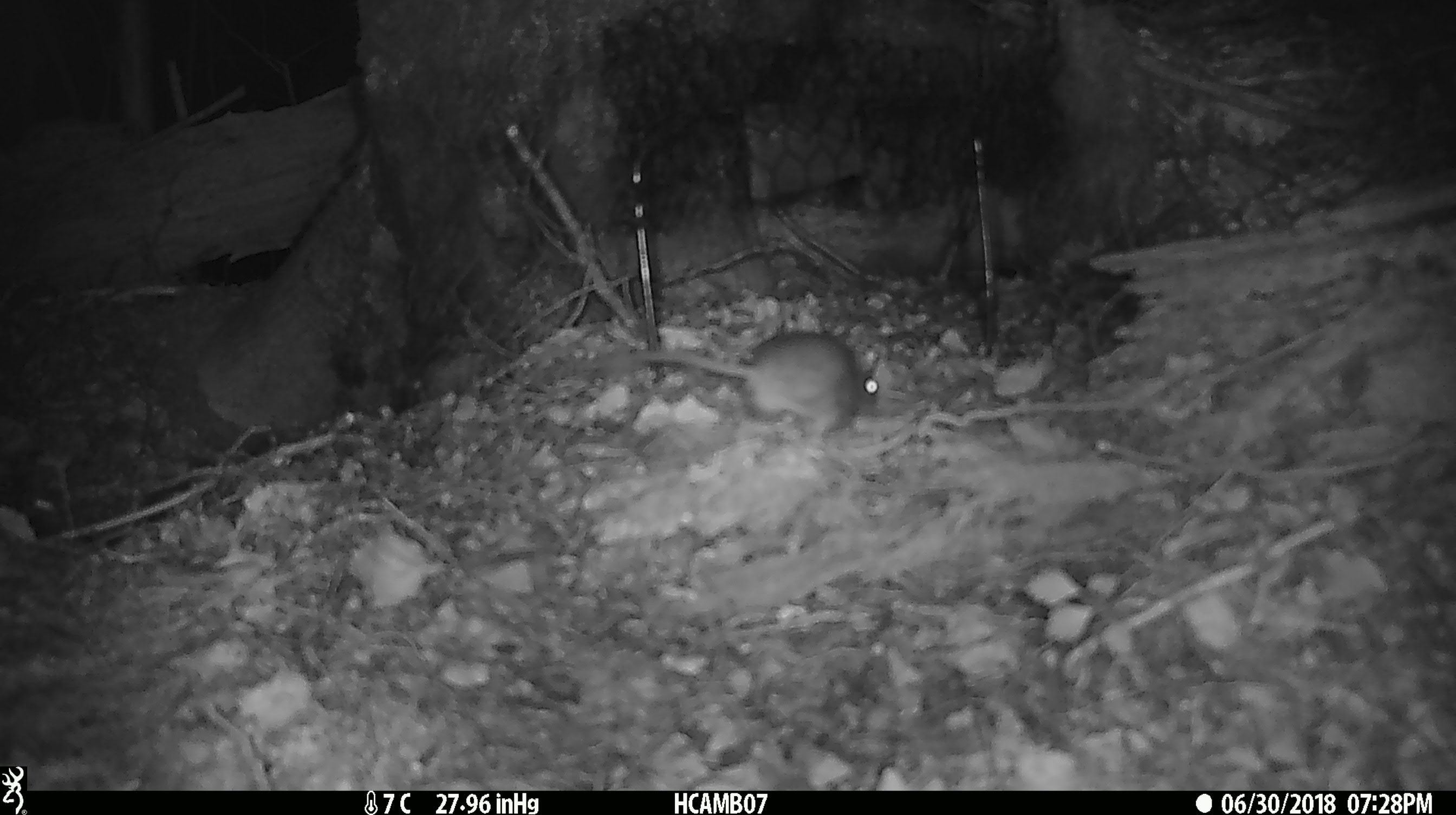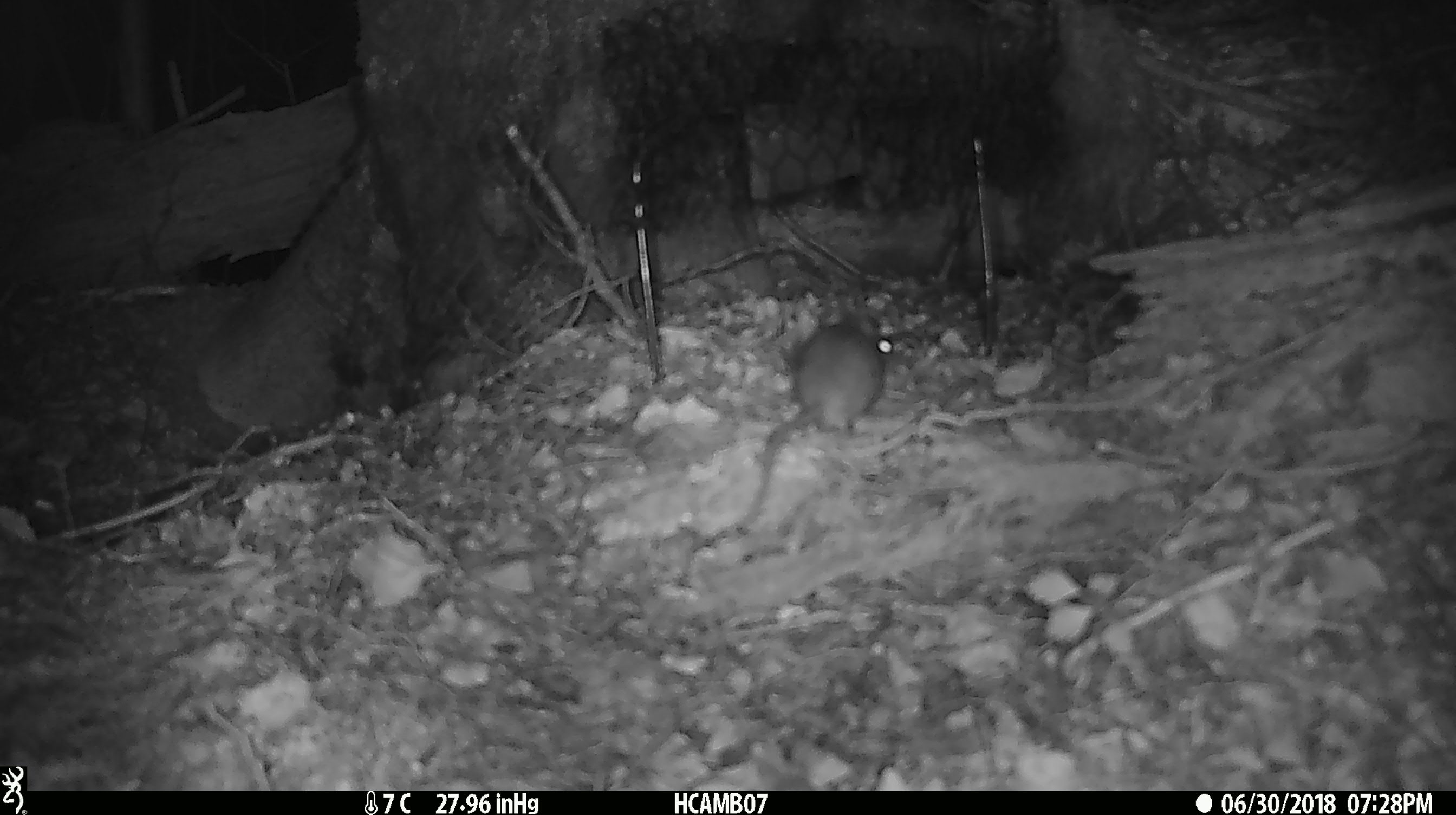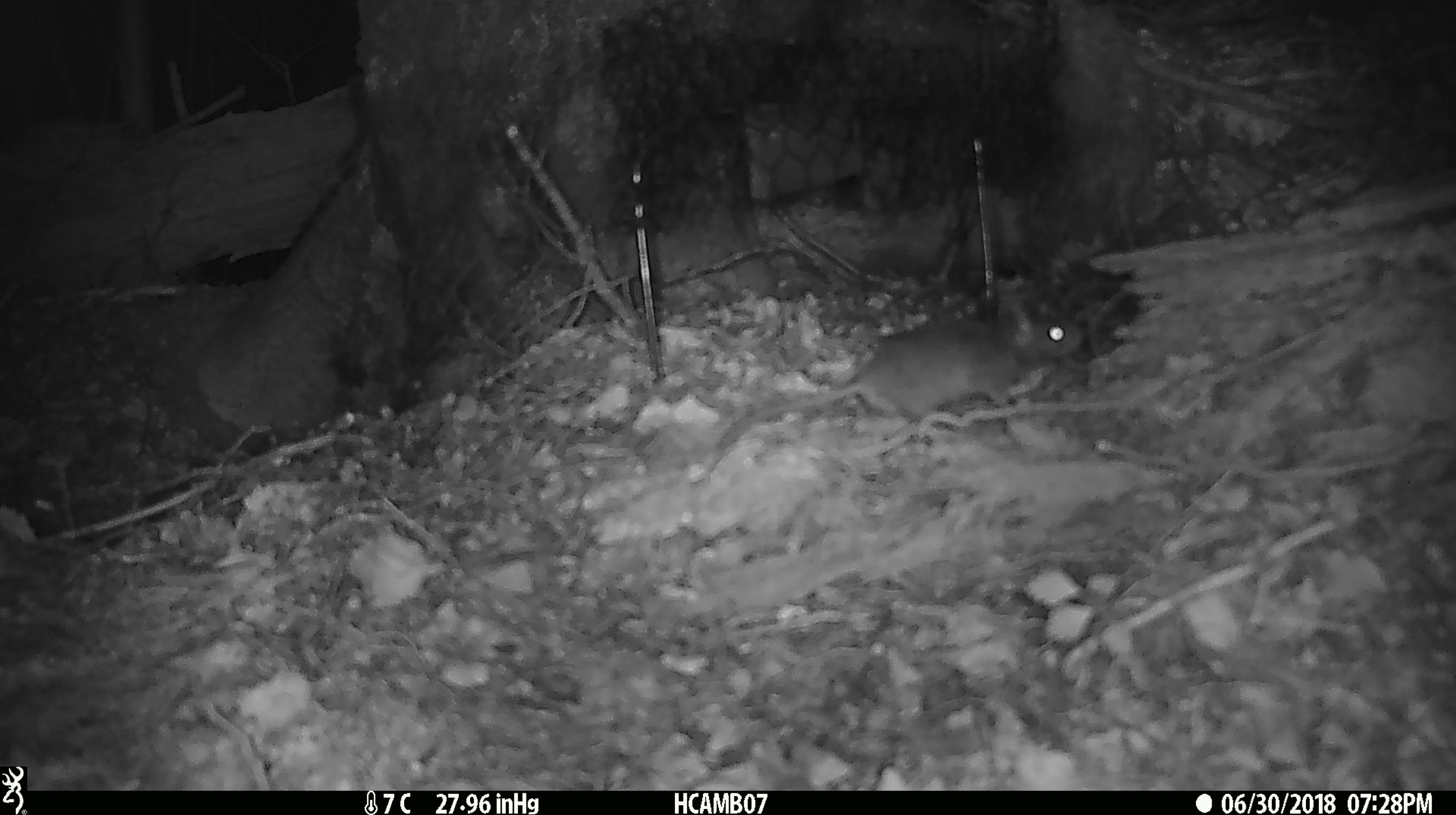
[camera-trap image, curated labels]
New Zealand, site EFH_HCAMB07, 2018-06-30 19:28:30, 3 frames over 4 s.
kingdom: Animalia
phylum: Chordata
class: Mammalia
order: Rodentia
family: Muridae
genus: Mus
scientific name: Mus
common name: mouse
Mouse (Mus).